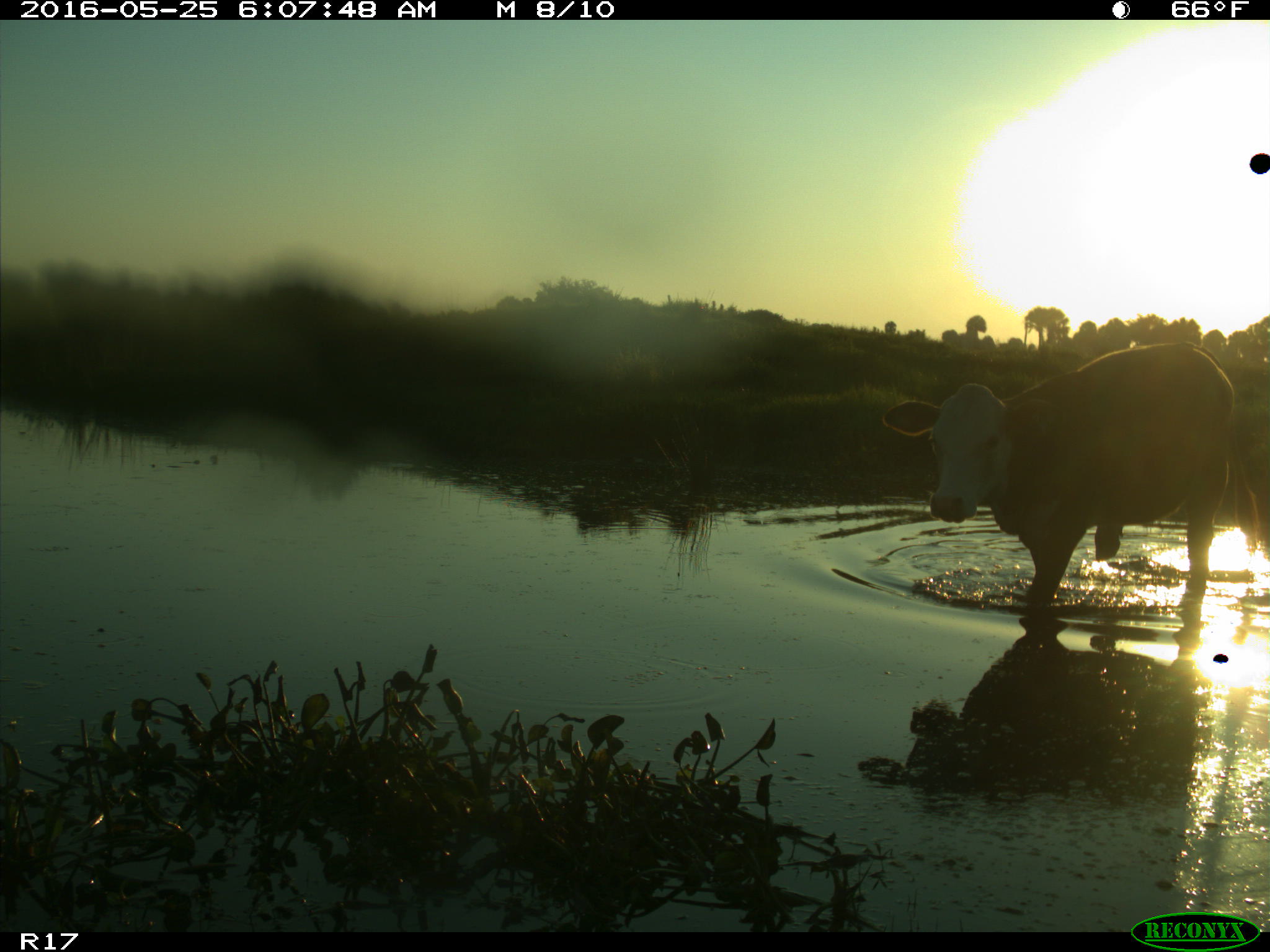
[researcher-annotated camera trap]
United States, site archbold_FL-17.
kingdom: Animalia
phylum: Chordata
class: Mammalia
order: Artiodactyla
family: Bovidae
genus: Bos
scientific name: Bos taurus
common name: domestic cow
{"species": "Bos taurus (domestic cow)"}